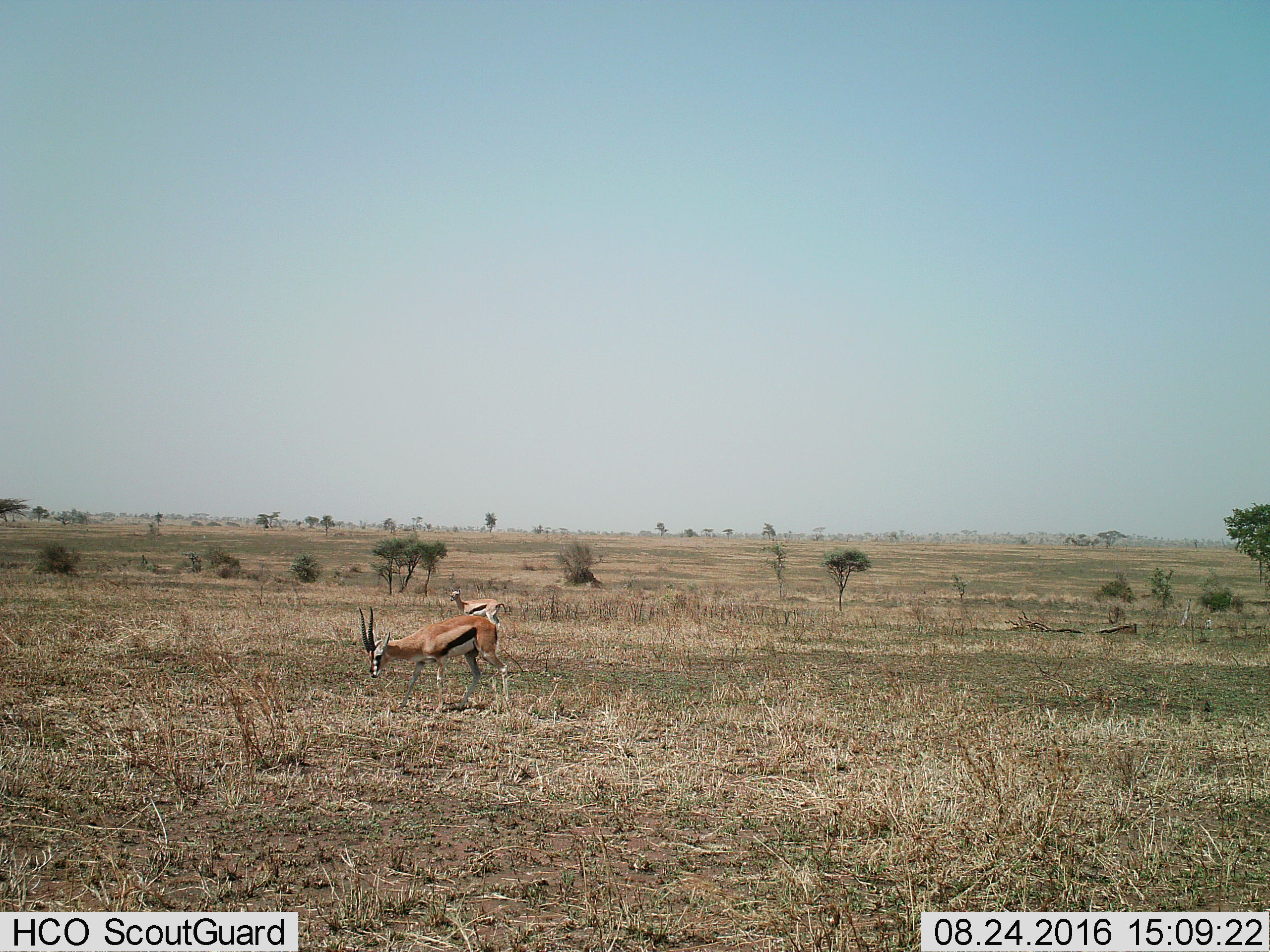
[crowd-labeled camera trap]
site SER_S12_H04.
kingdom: Animalia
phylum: Chordata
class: Mammalia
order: Artiodactyla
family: Bovidae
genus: Eudorcas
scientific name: Eudorcas thomsonii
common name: thomson's gazelle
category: gazellethomsons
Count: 2.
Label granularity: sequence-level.